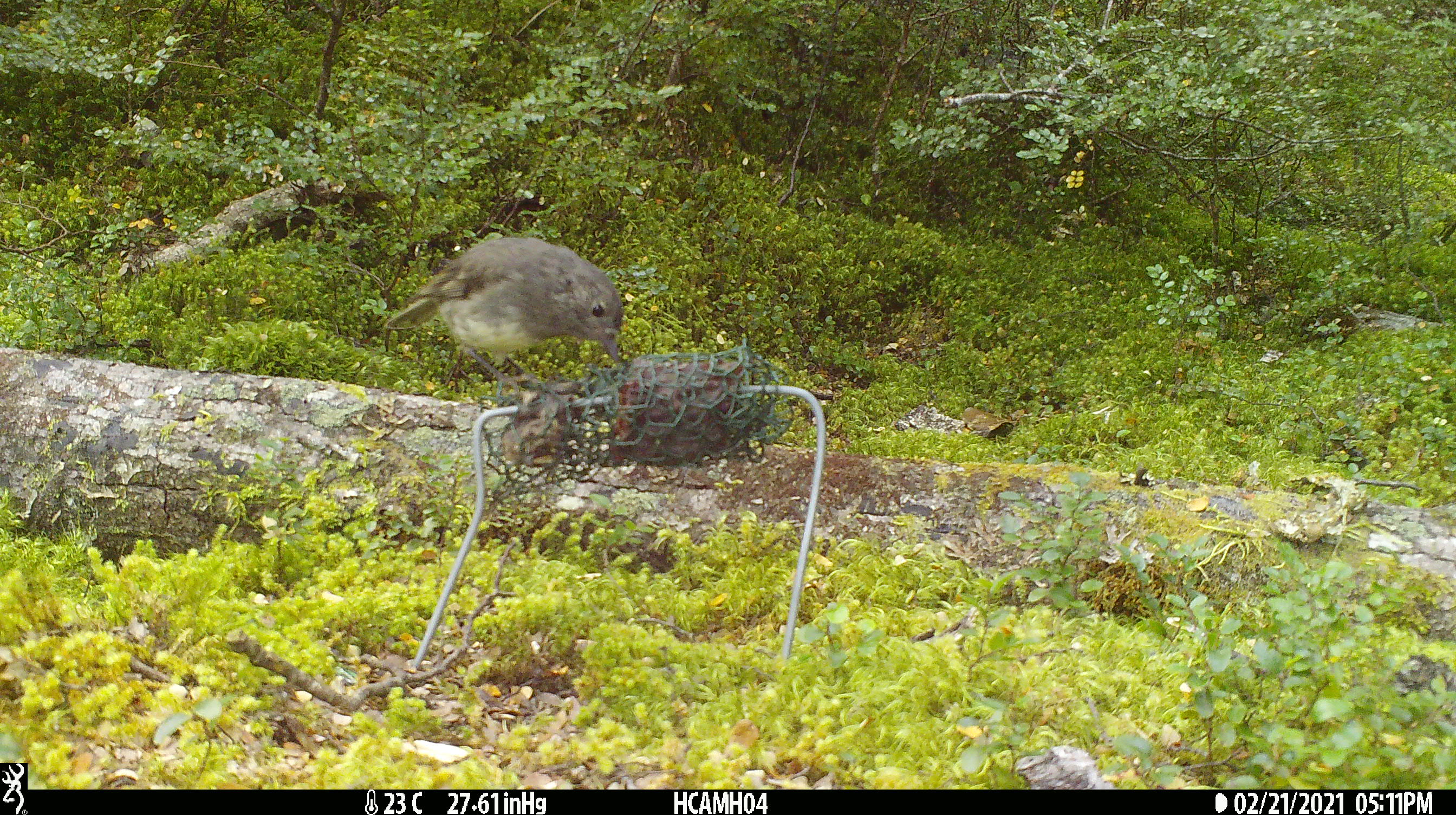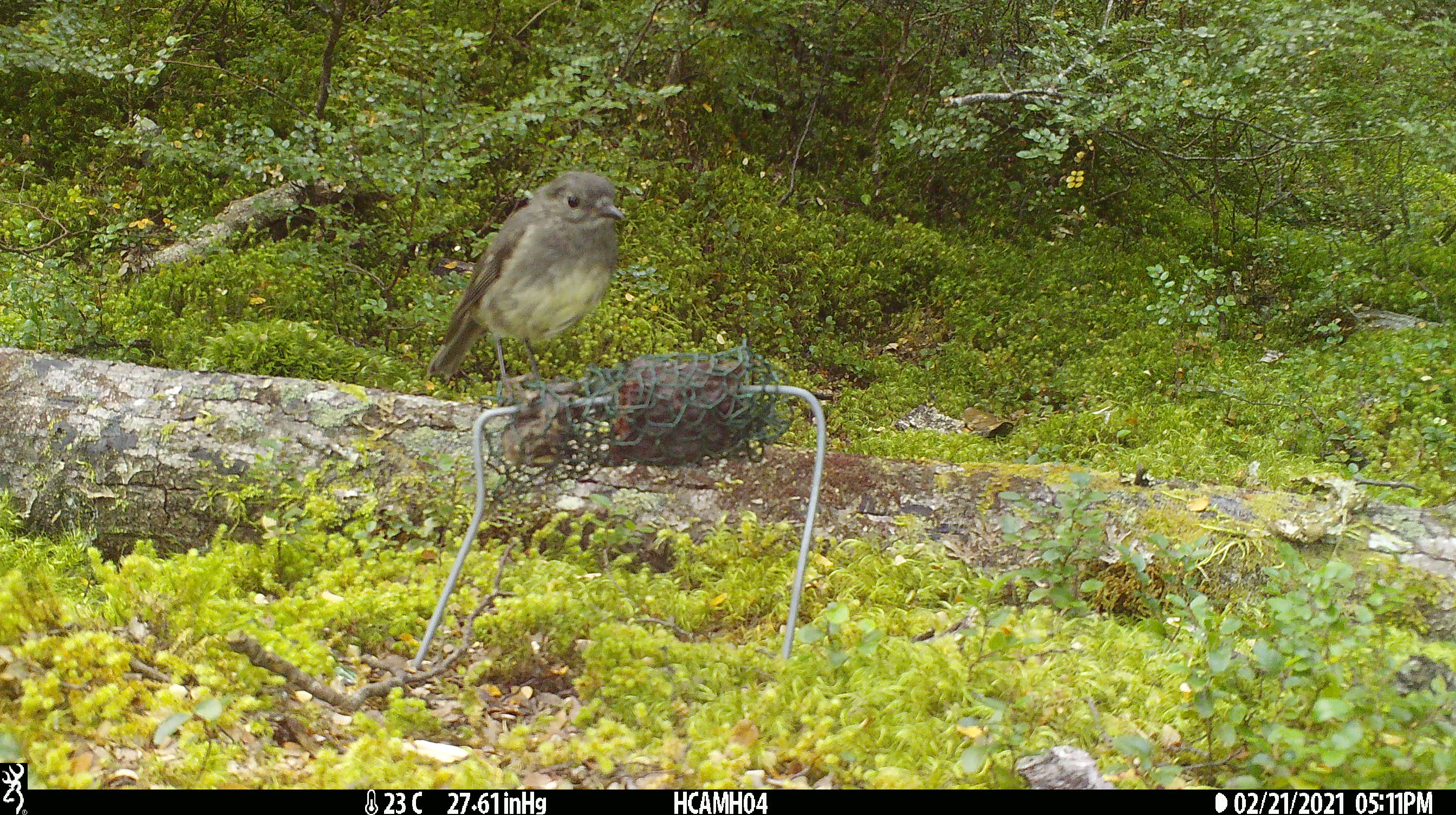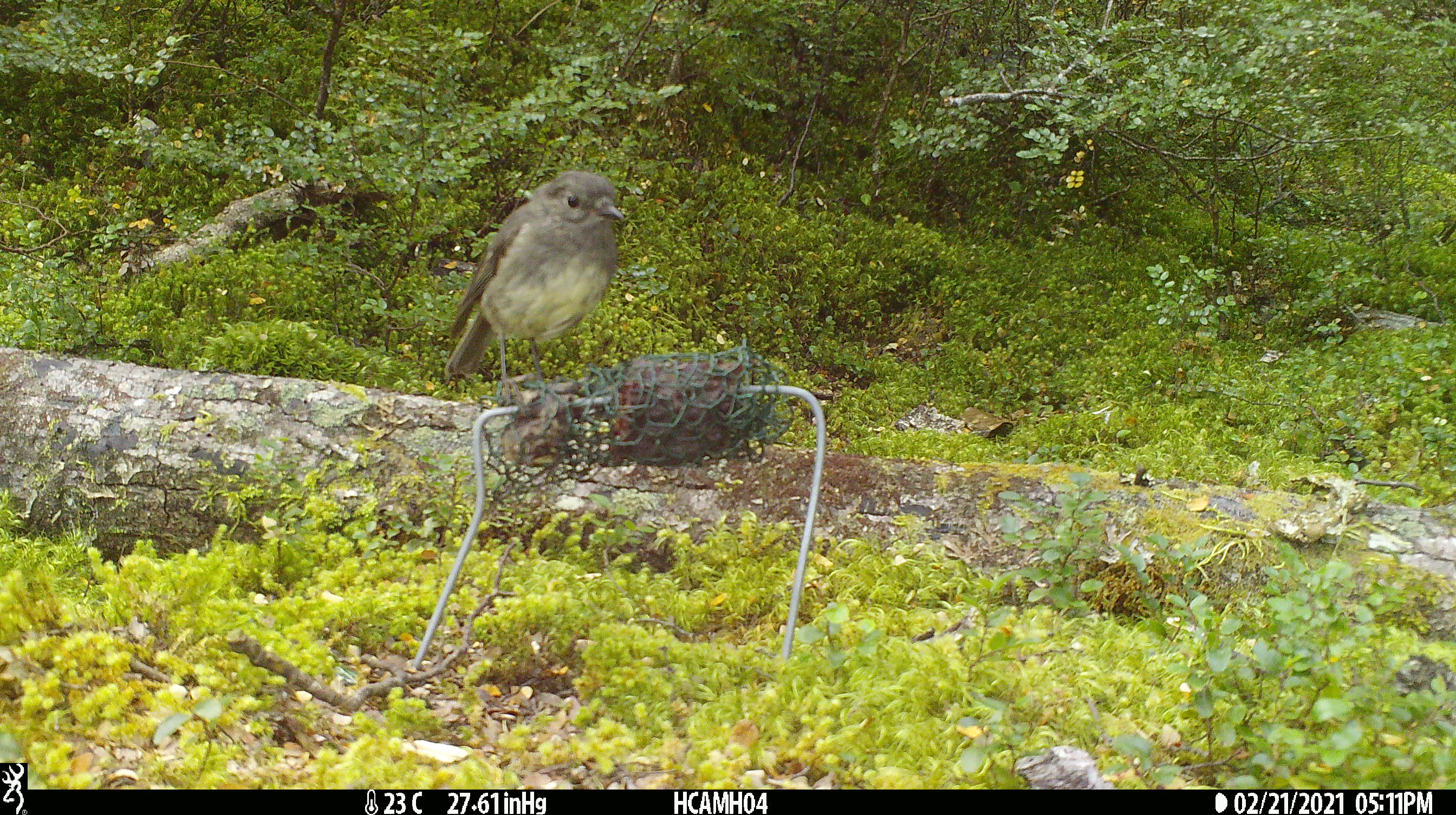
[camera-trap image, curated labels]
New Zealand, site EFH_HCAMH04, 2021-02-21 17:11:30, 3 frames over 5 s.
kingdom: Animalia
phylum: Chordata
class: Aves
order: Passeriformes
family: Petroicidae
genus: Petroica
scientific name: Petroica australis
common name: new zealand robin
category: robin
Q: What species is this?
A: Robin (new zealand robin) (Petroica australis).